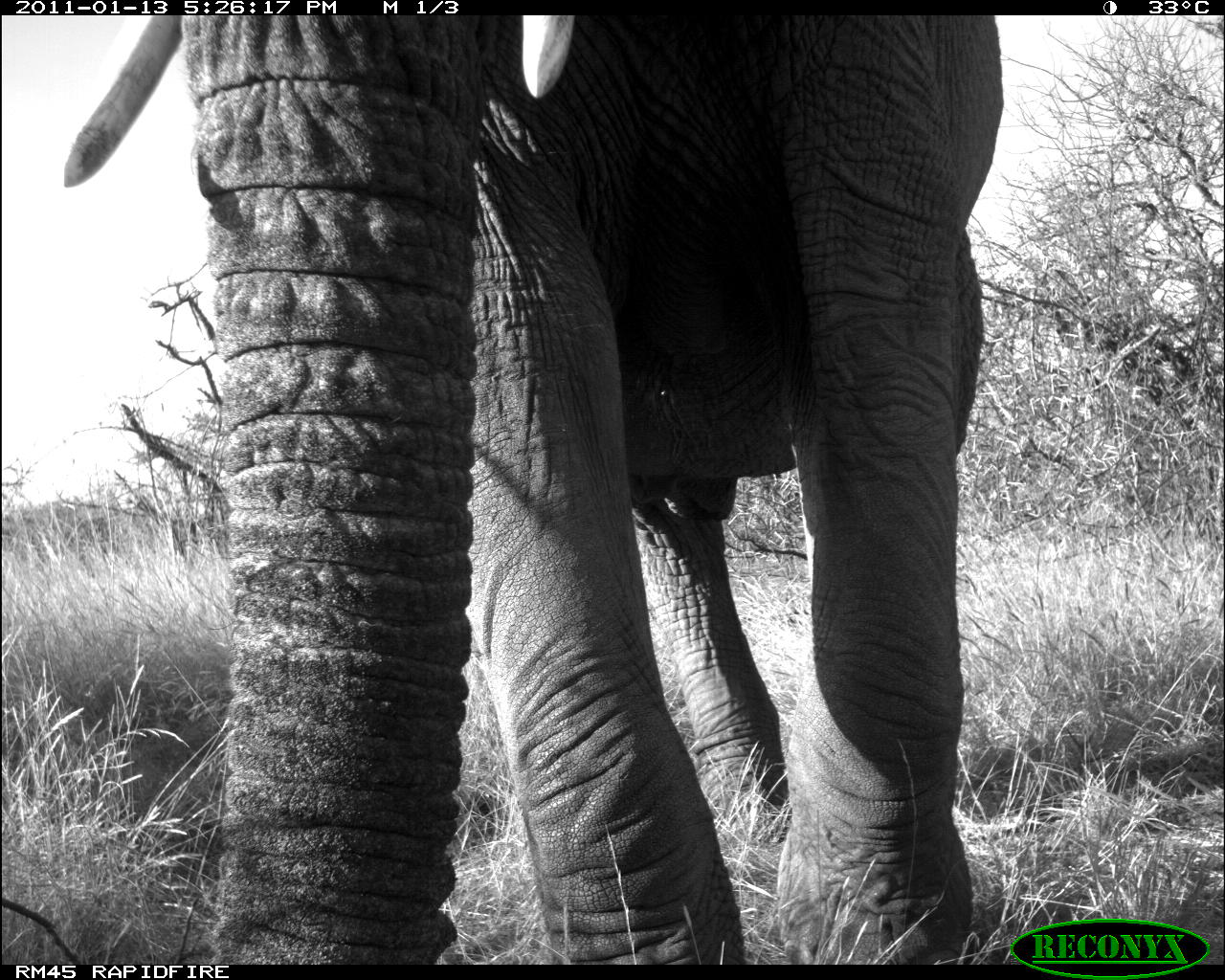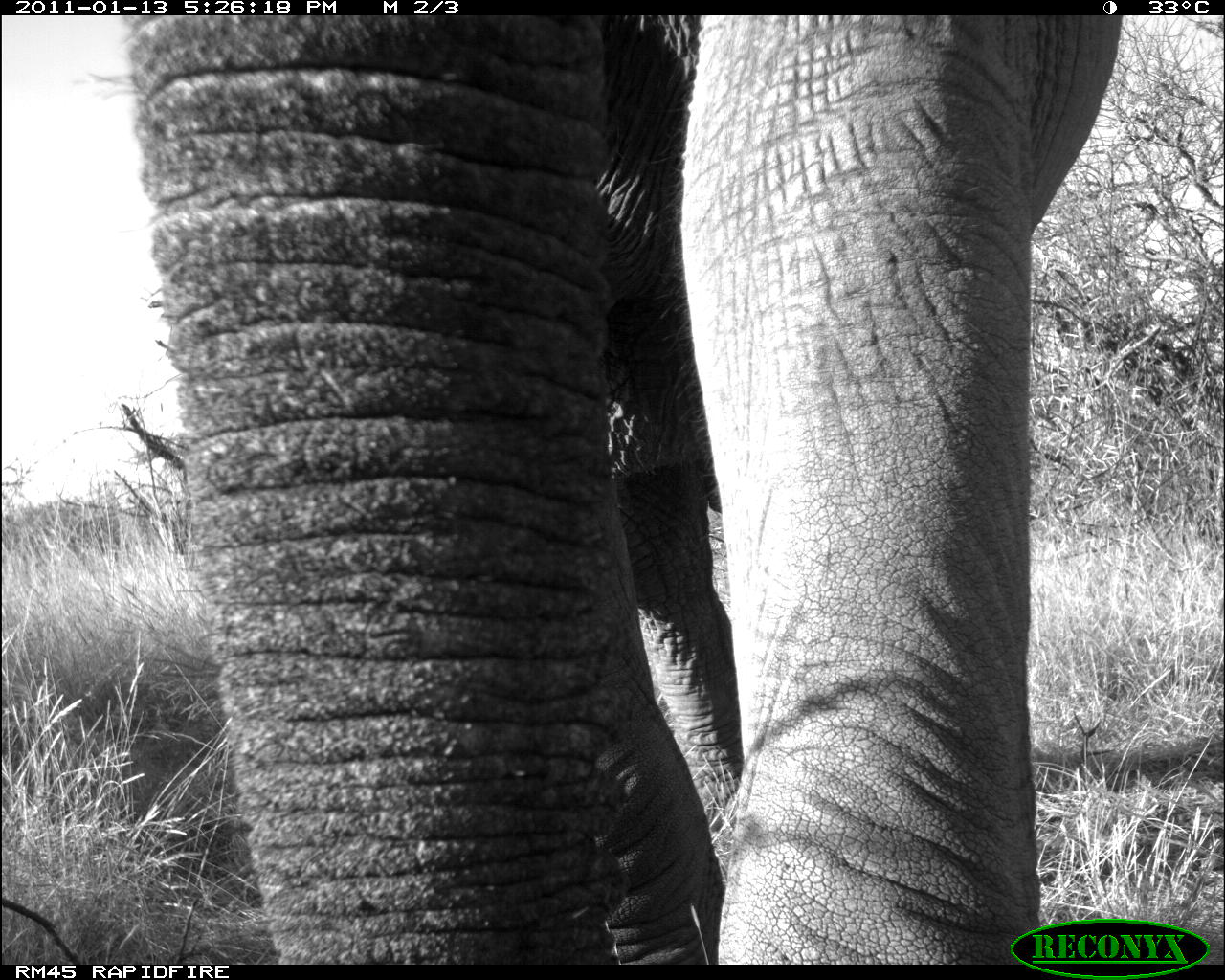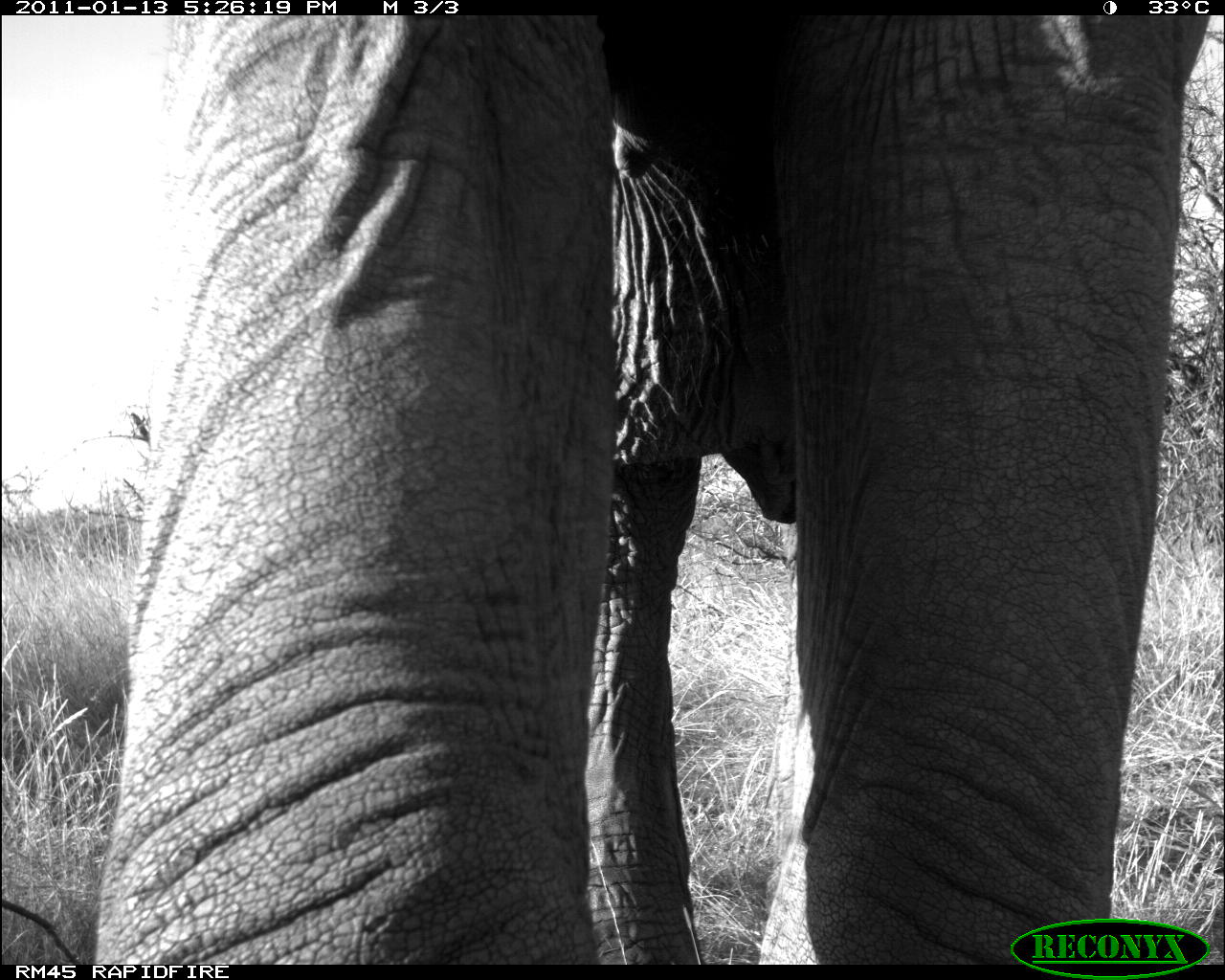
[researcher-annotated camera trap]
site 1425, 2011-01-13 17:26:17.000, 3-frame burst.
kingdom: Animalia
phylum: Chordata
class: Mammalia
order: Proboscidea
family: Elephantidae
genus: Loxodonta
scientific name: Loxodonta africana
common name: african bush elephant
Loxodonta africana (african bush elephant), count 1.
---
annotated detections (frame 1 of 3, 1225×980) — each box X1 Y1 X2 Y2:
loxodonta africana: 56 15 1007 957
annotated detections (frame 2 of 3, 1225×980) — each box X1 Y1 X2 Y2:
loxodonta africana: 83 16 1123 960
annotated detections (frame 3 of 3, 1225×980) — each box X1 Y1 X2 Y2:
loxodonta africana: 85 15 1211 962